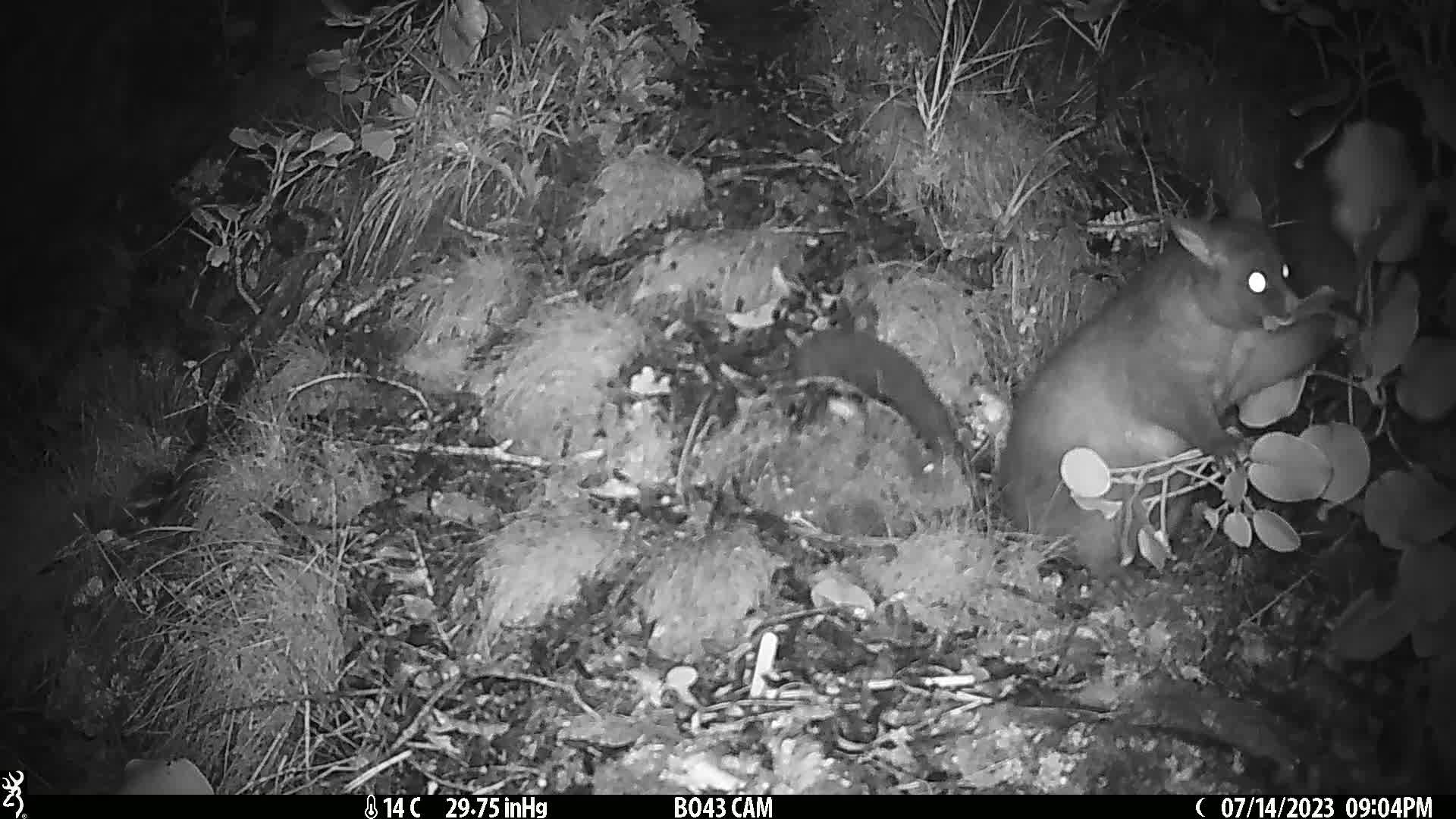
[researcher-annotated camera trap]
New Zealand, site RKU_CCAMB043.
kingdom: Animalia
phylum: Chordata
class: Mammalia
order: Diprotodontia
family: Phalangeridae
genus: Trichosurus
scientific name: Trichosurus vulpecula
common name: common brushtail possum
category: possum